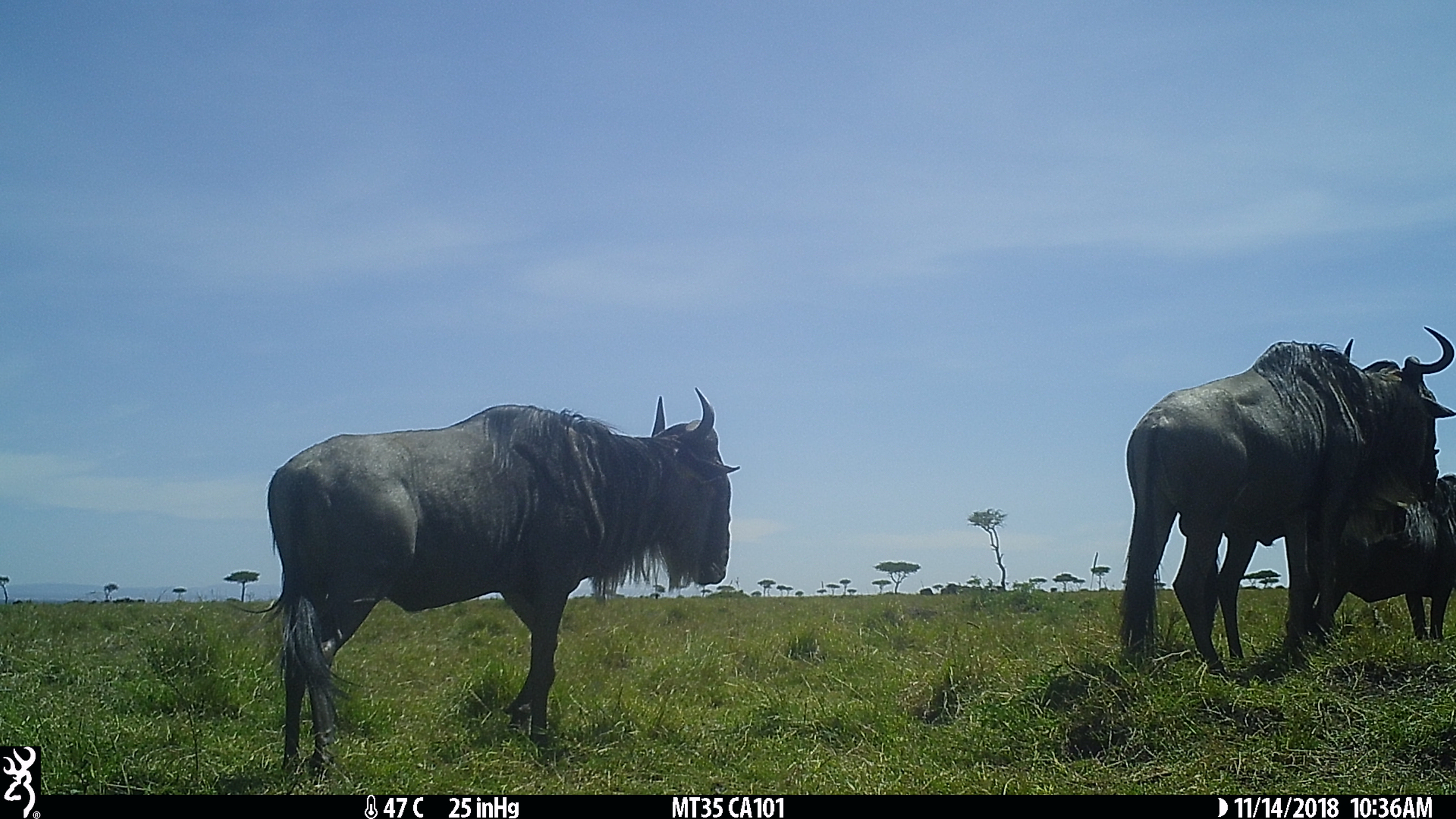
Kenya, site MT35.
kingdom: Animalia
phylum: Chordata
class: Mammalia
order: Artiodactyla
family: Bovidae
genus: Connochaetes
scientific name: Connochaetes taurinus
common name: blue wildebeest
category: wildebeest